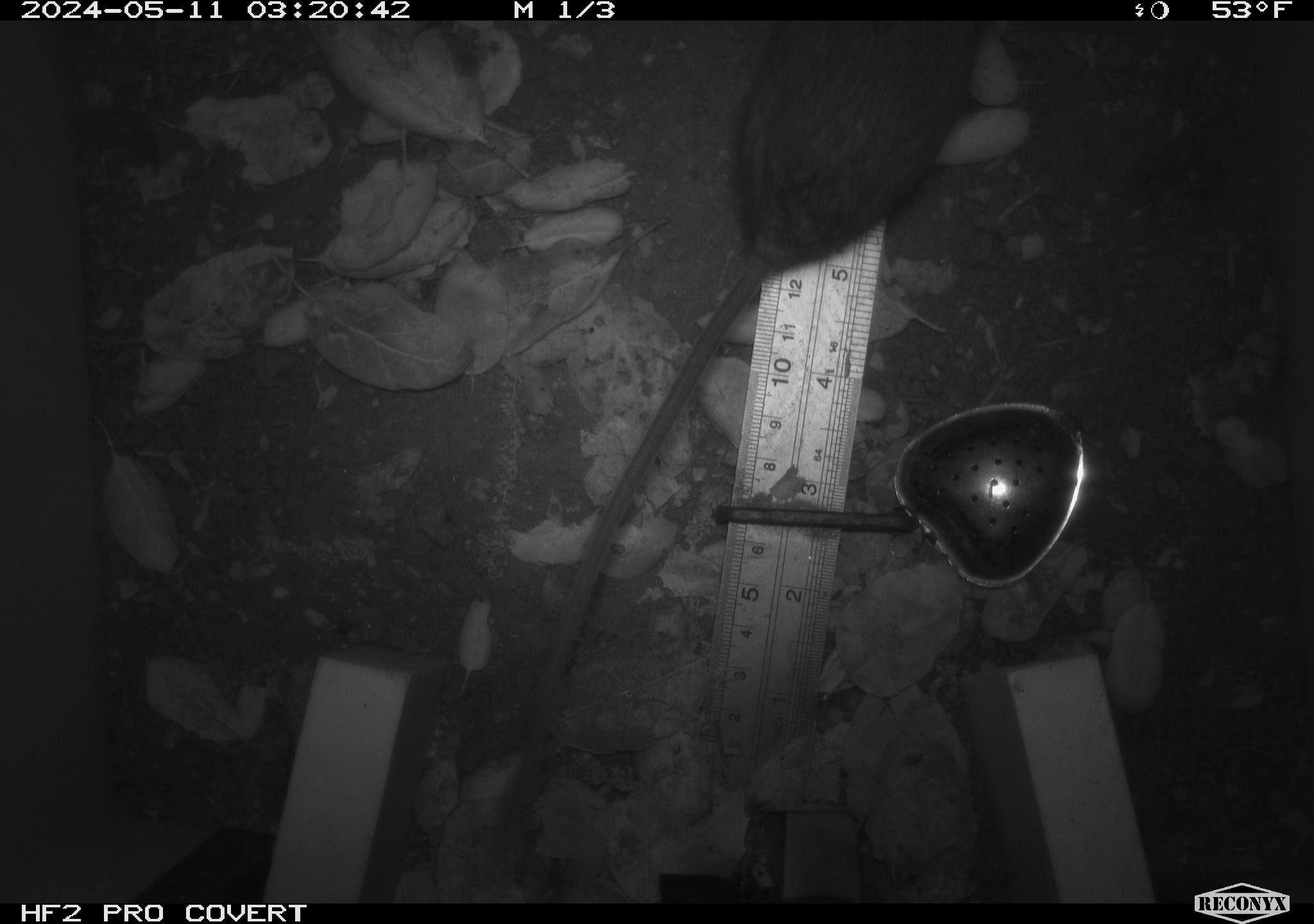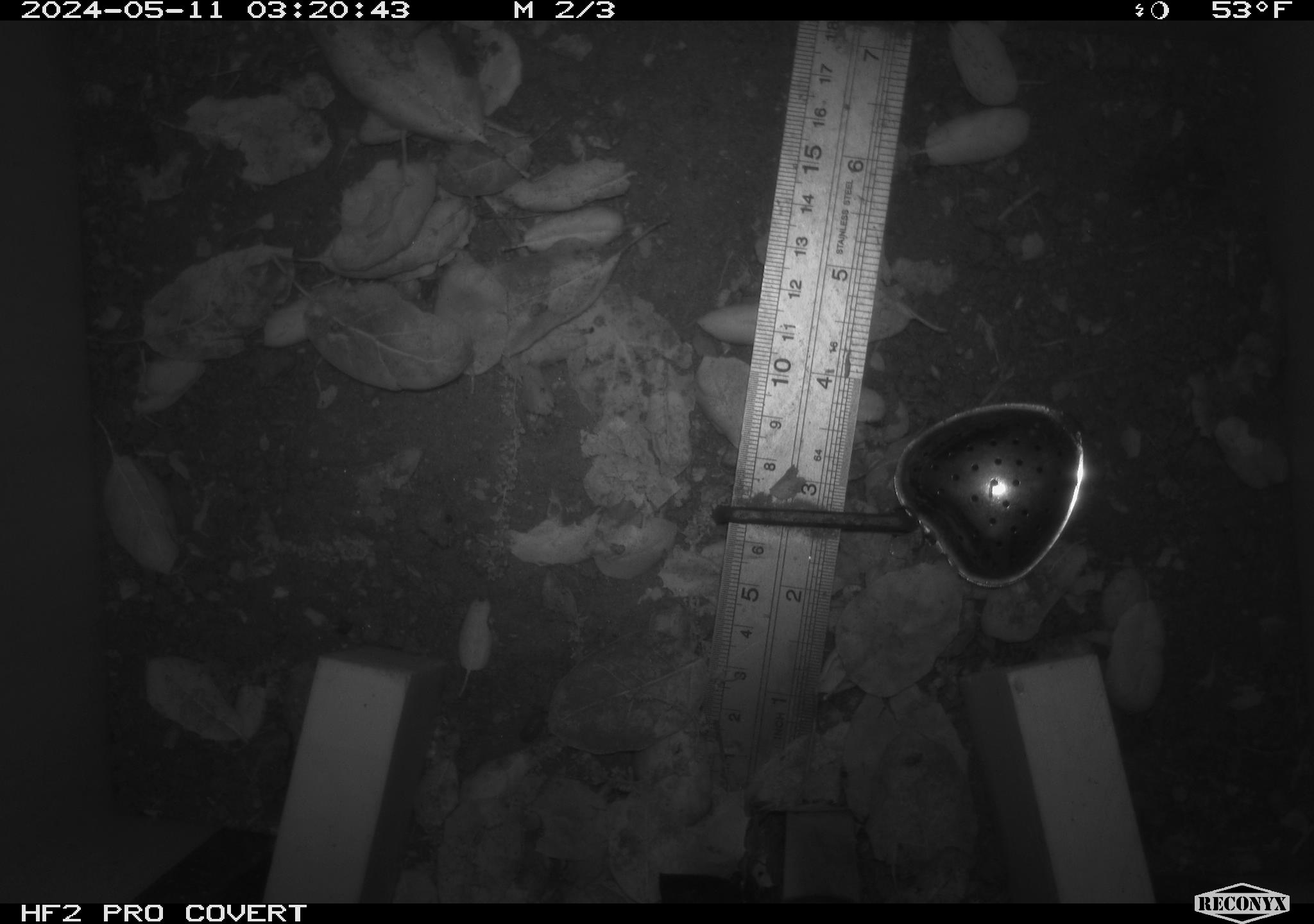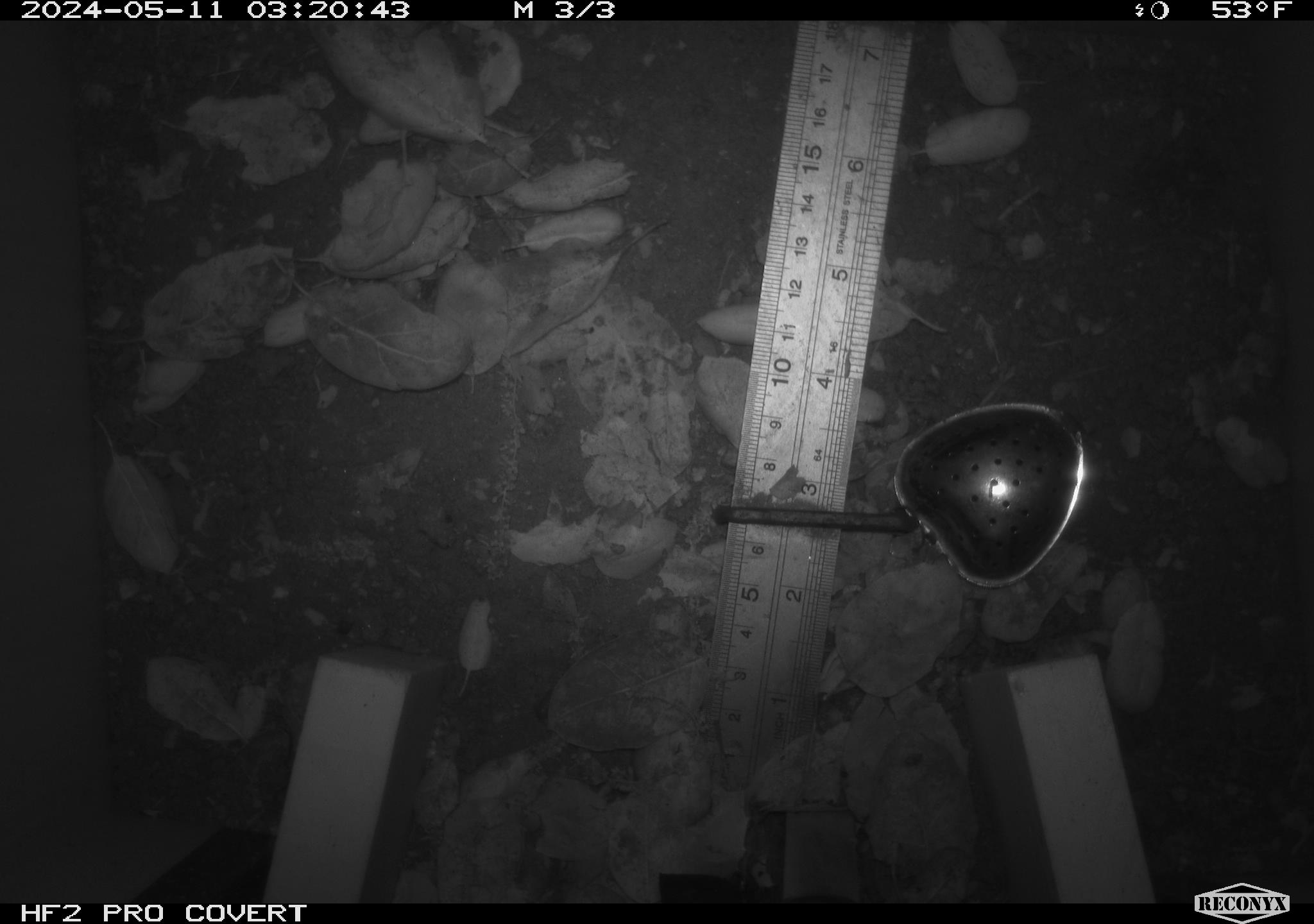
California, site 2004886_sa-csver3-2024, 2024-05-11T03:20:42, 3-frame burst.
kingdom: Animalia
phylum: Chordata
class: Mammalia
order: Rodentia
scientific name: Rodentia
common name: rodent